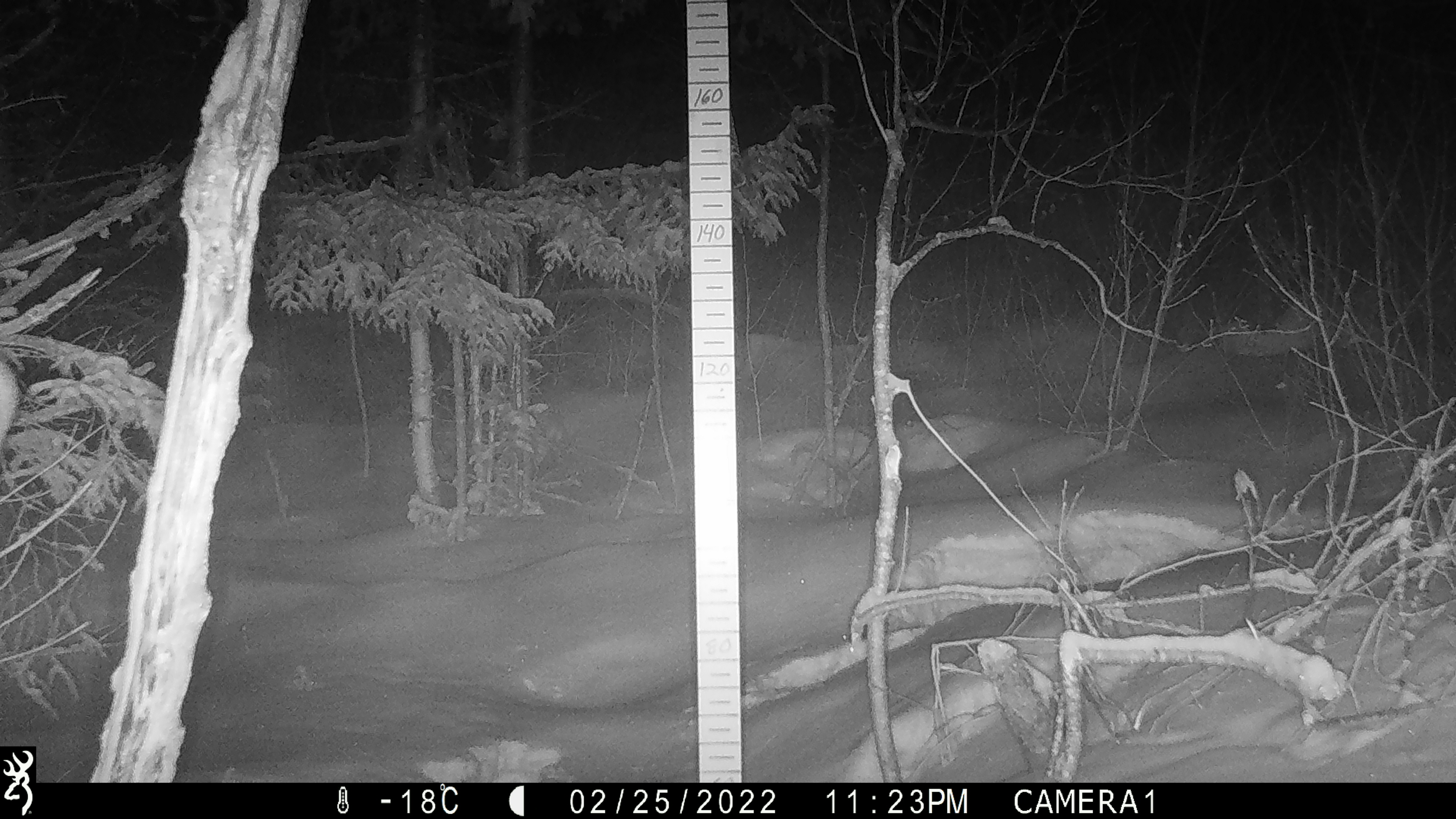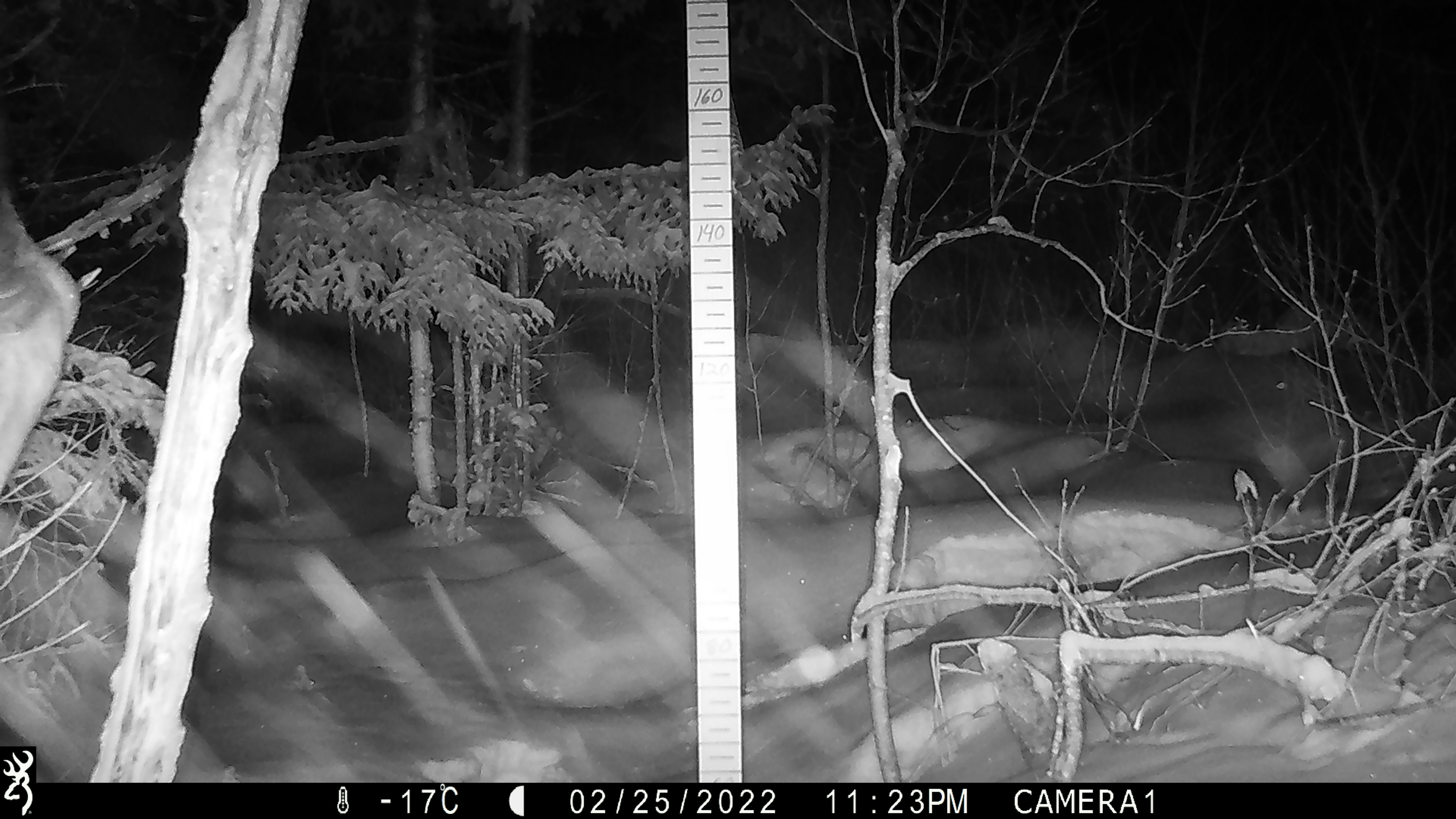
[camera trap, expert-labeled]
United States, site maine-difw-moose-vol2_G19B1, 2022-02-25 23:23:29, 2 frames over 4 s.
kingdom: Animalia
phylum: Chordata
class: Mammalia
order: Artiodactyla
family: Cervidae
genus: Alces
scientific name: Alces alces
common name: moose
Moose (Alces alces).